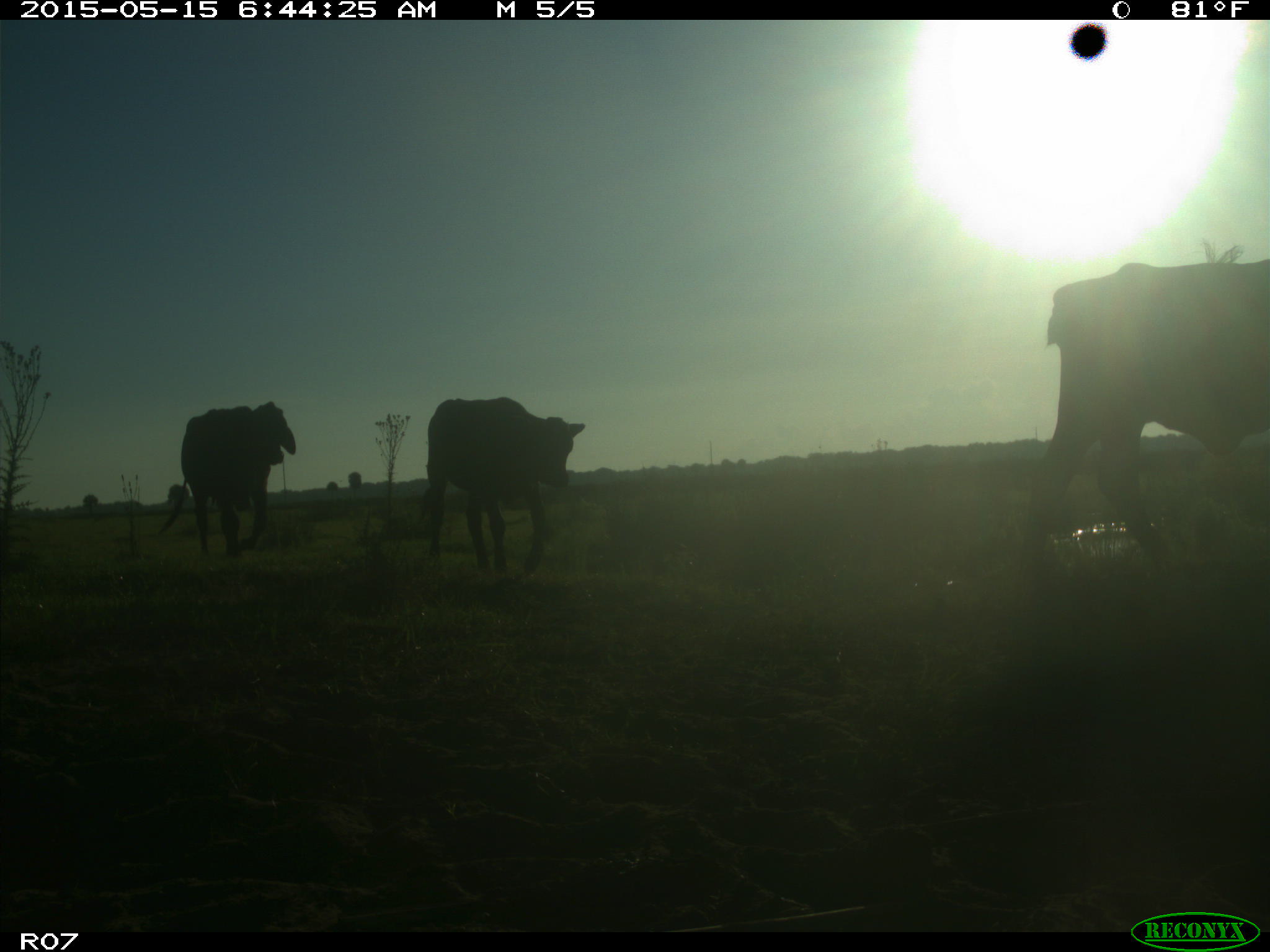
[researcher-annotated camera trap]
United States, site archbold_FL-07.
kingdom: Animalia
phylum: Chordata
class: Mammalia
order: Artiodactyla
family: Bovidae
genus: Bos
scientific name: Bos taurus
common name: domestic cow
Bos taurus (domestic cow).